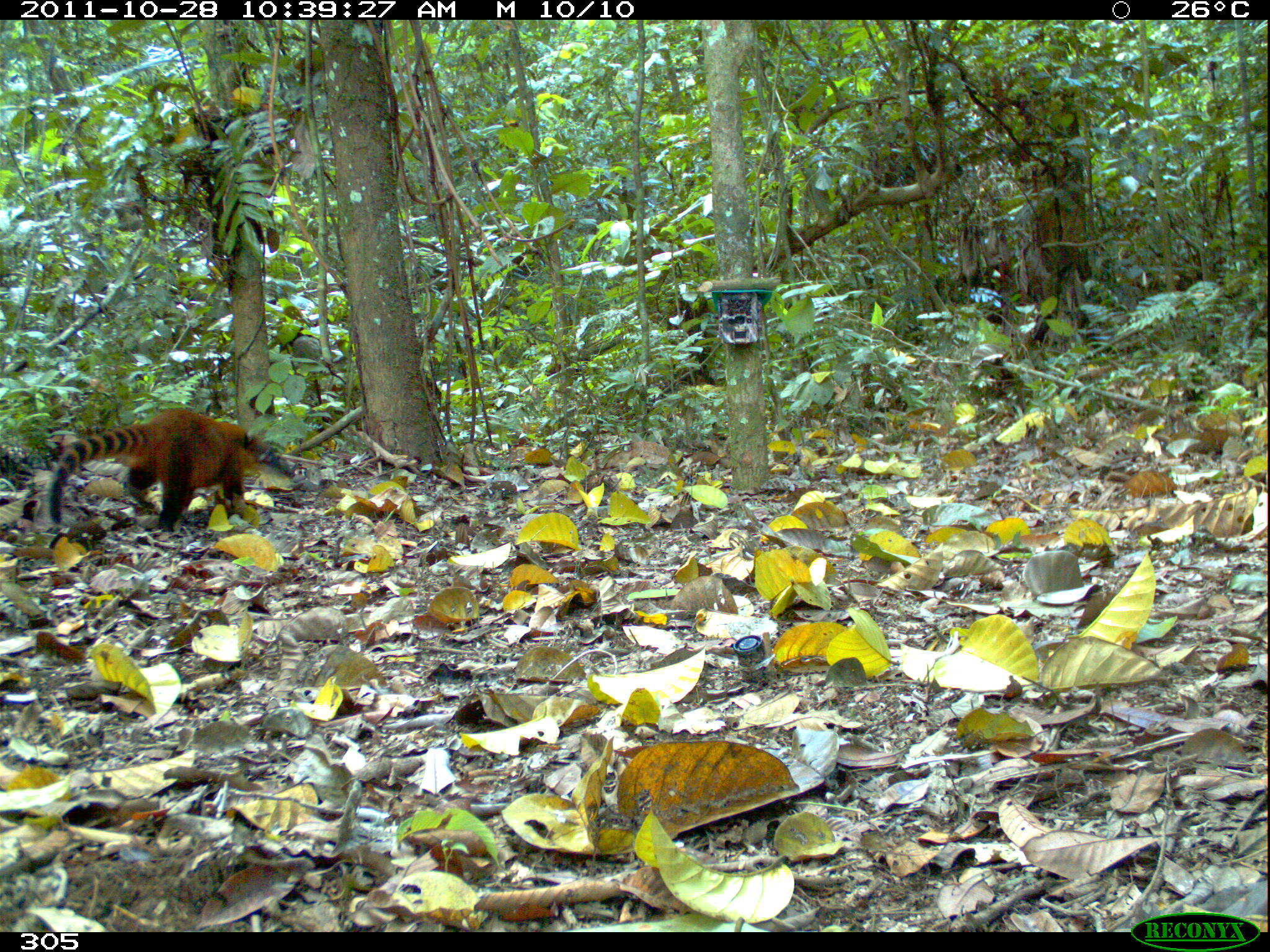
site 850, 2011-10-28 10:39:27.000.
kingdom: Animalia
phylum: Chordata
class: Mammalia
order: Carnivora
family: Procyonidae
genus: Nasua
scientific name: Nasua nasua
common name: south american coati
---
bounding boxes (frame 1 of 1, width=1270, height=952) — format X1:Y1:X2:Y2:
nasua nasua: 47:406:296:532